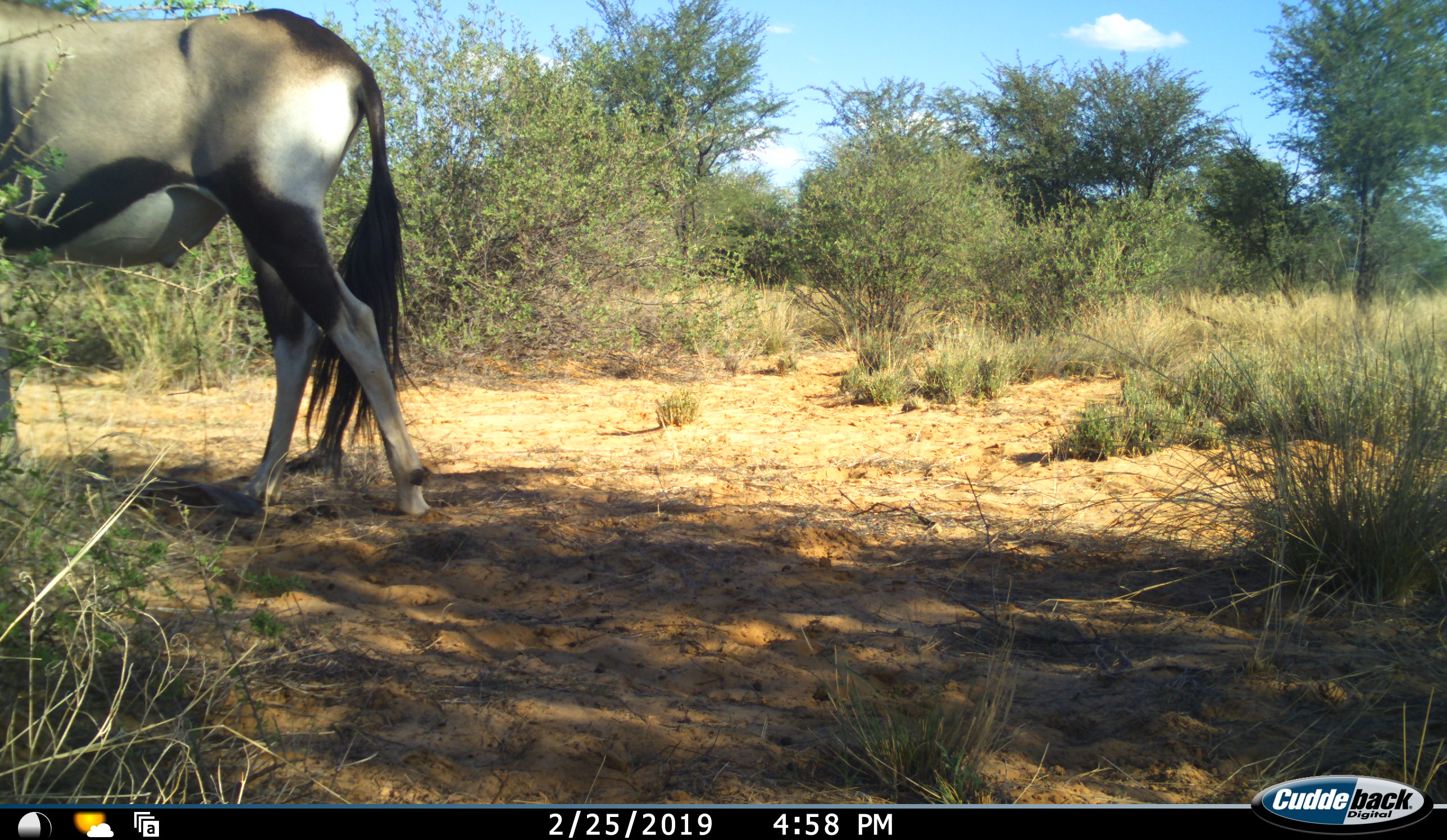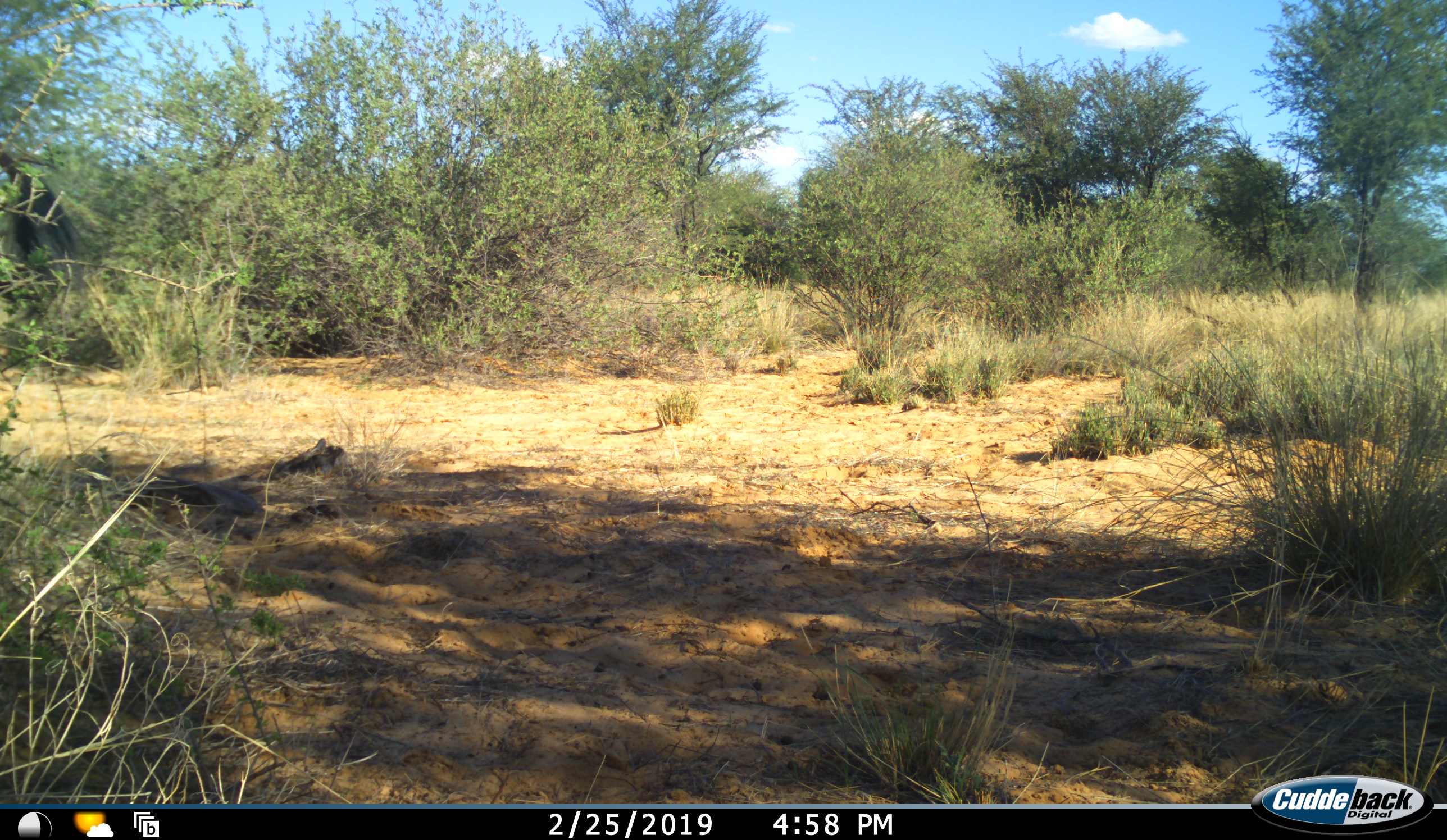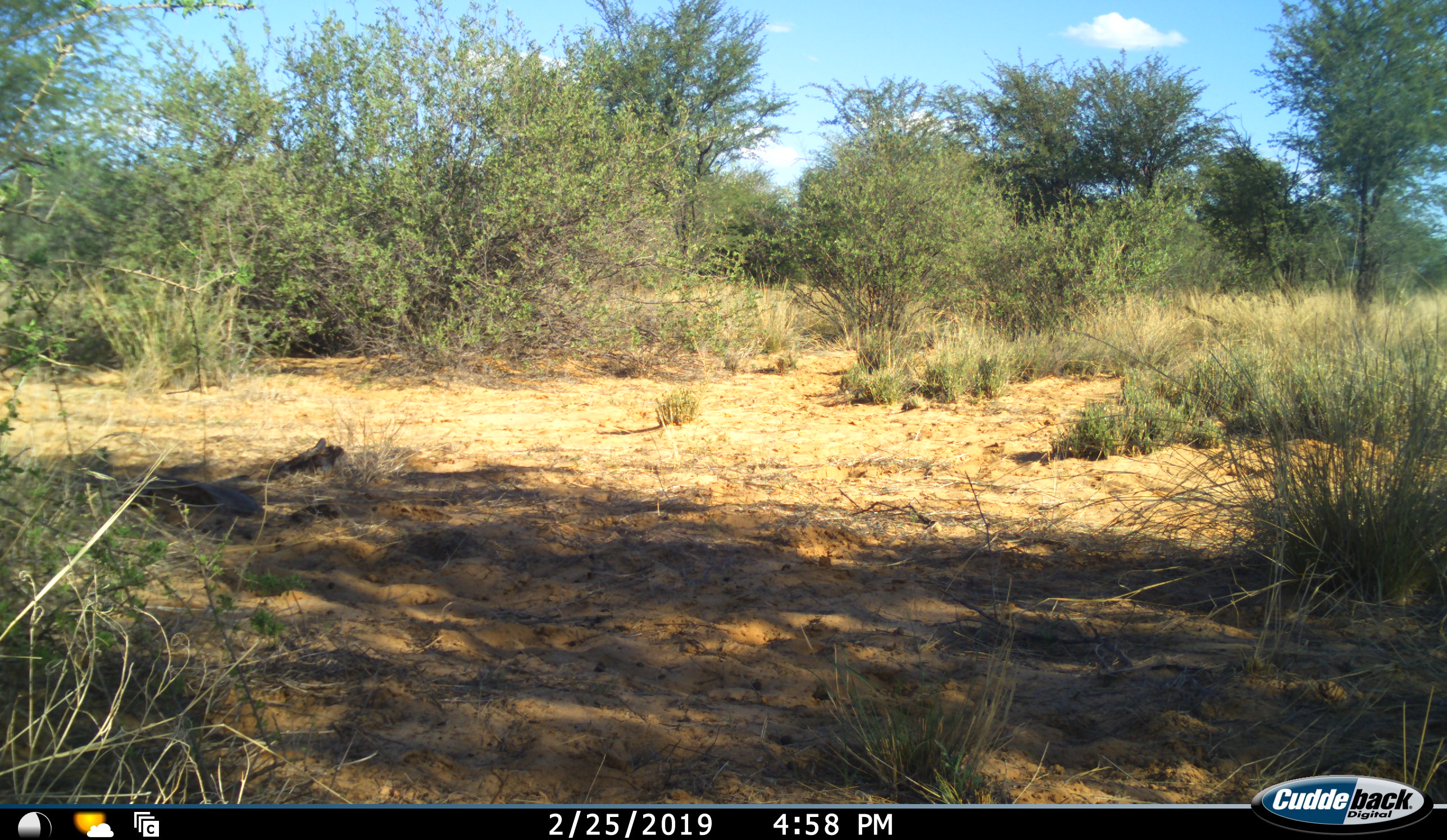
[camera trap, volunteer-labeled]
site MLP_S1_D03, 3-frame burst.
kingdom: Animalia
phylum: Chordata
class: Mammalia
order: Artiodactyla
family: Bovidae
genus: Oryx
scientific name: Oryx gazella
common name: gemsbok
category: oryx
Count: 1.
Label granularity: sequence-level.